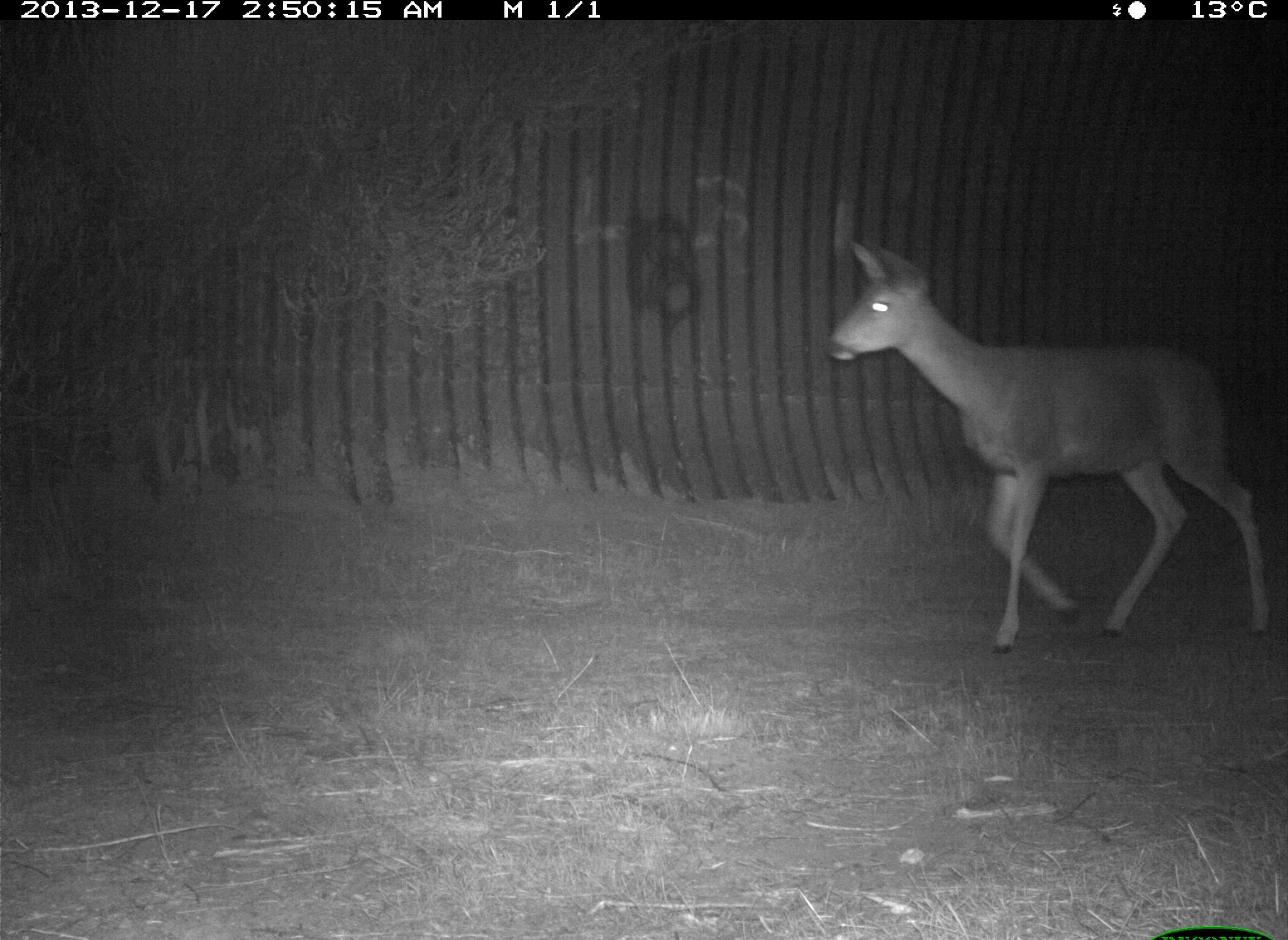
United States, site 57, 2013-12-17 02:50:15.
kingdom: Animalia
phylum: Chordata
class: Mammalia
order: Artiodactyla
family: Cervidae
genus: Odocoileus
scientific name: Odocoileus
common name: deer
Deer (Odocoileus).